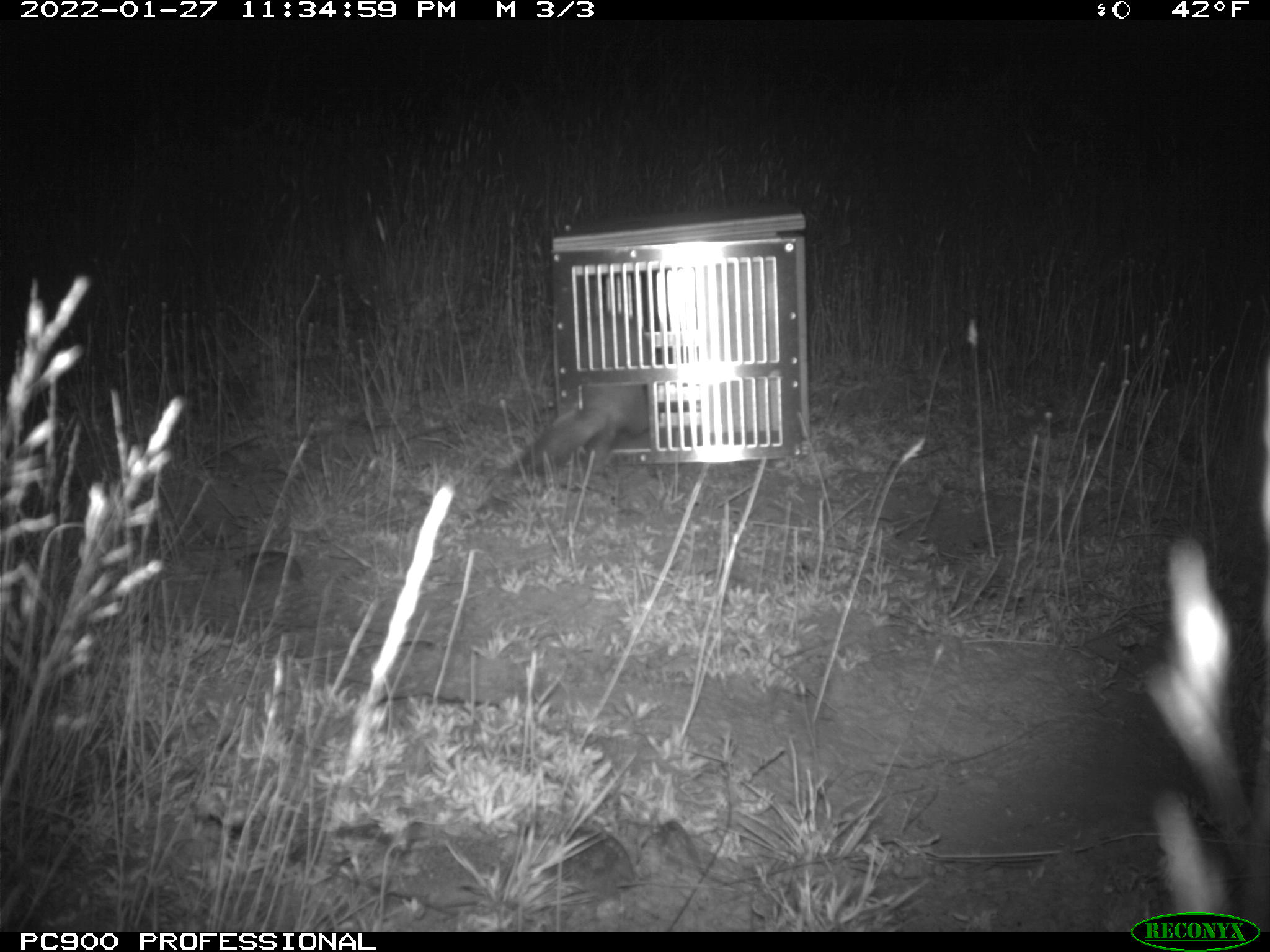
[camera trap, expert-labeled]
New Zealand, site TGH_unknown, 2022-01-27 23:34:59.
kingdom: Animalia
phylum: Chordata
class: Mammalia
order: Carnivora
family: Mustelidae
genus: Mustela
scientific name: Mustela furo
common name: ferret